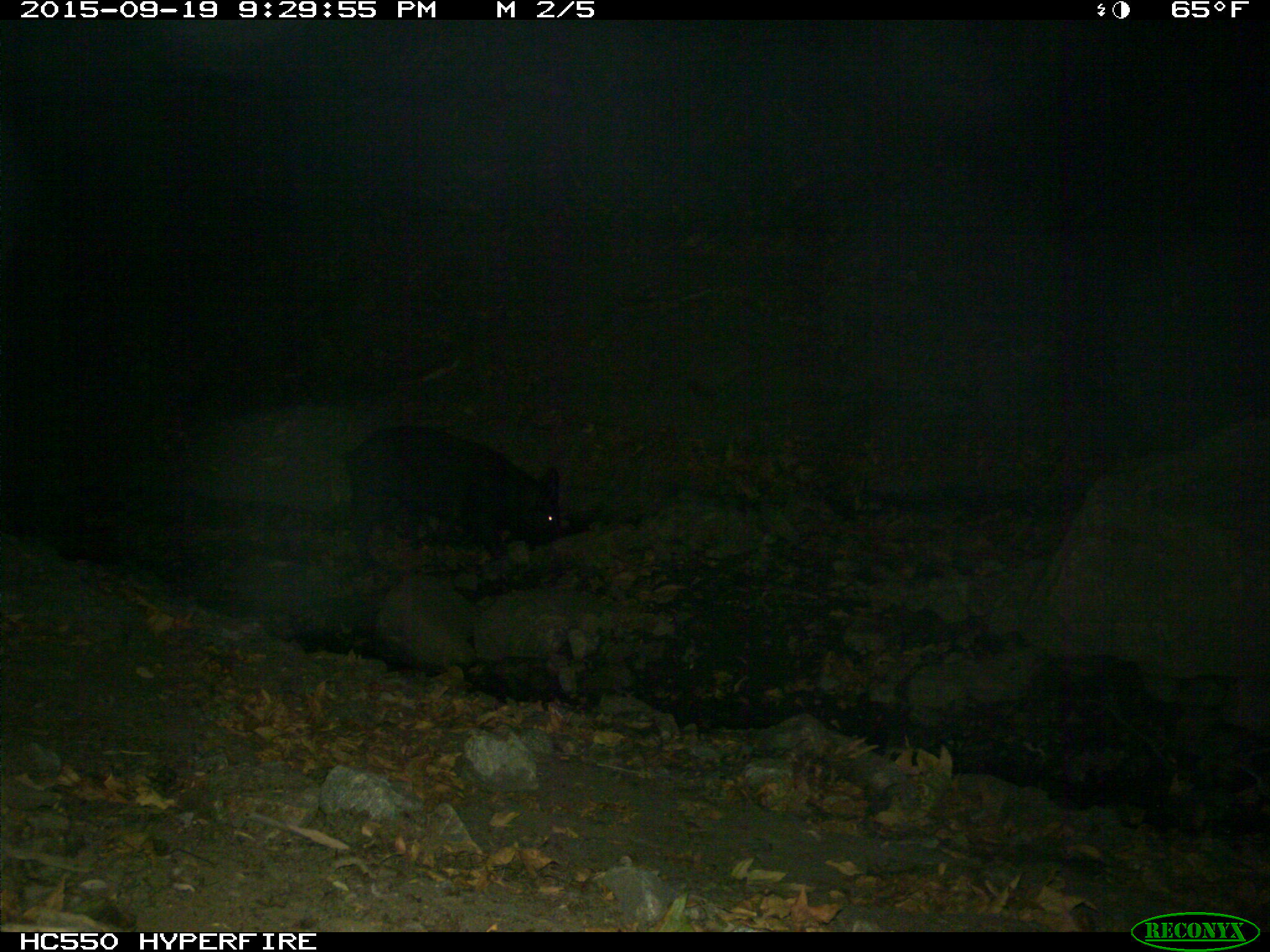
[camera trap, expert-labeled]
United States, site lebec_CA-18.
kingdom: Animalia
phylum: Chordata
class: Mammalia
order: Artiodactyla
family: Suidae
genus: Sus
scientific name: Sus scrofa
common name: wild boar